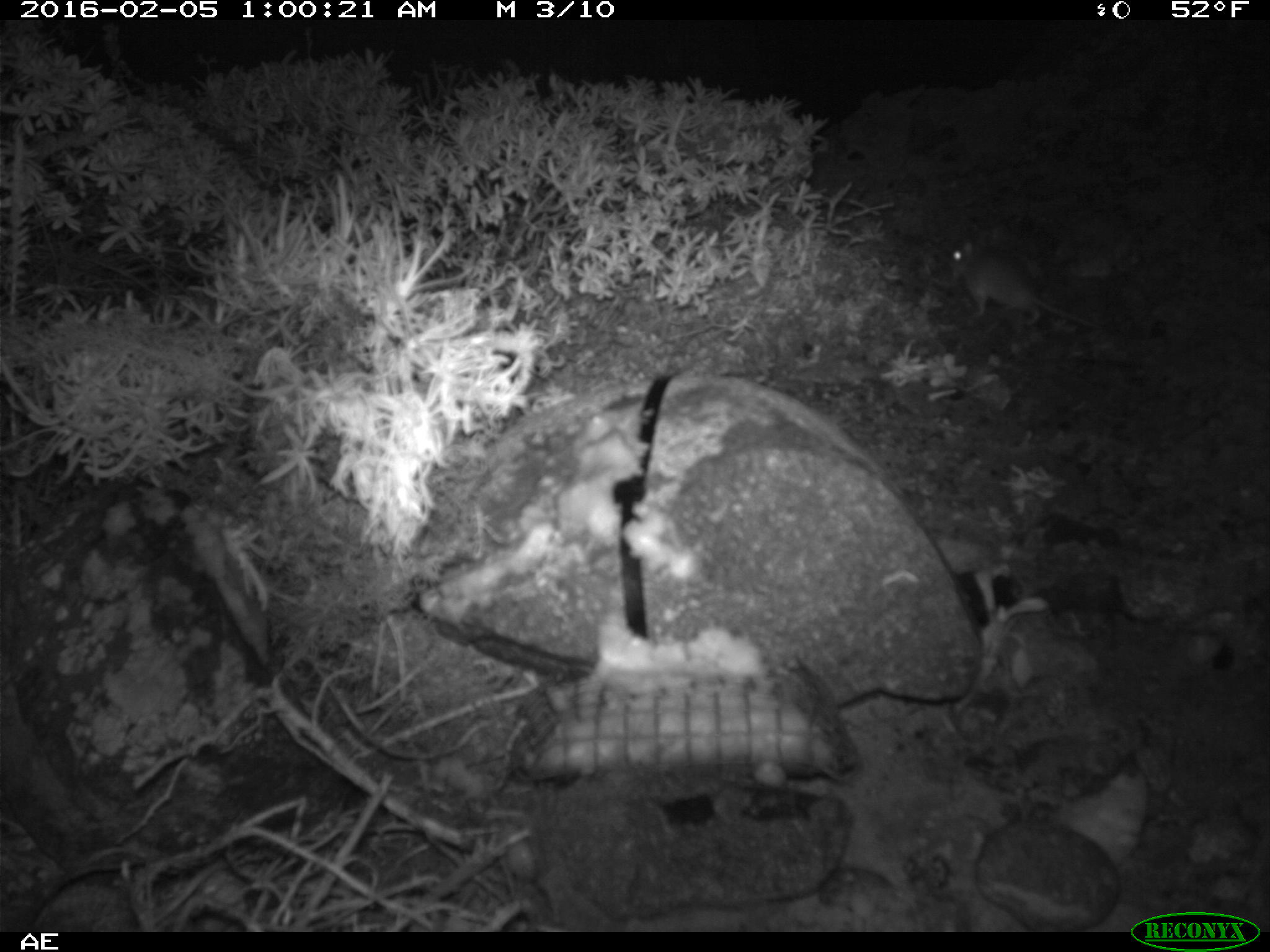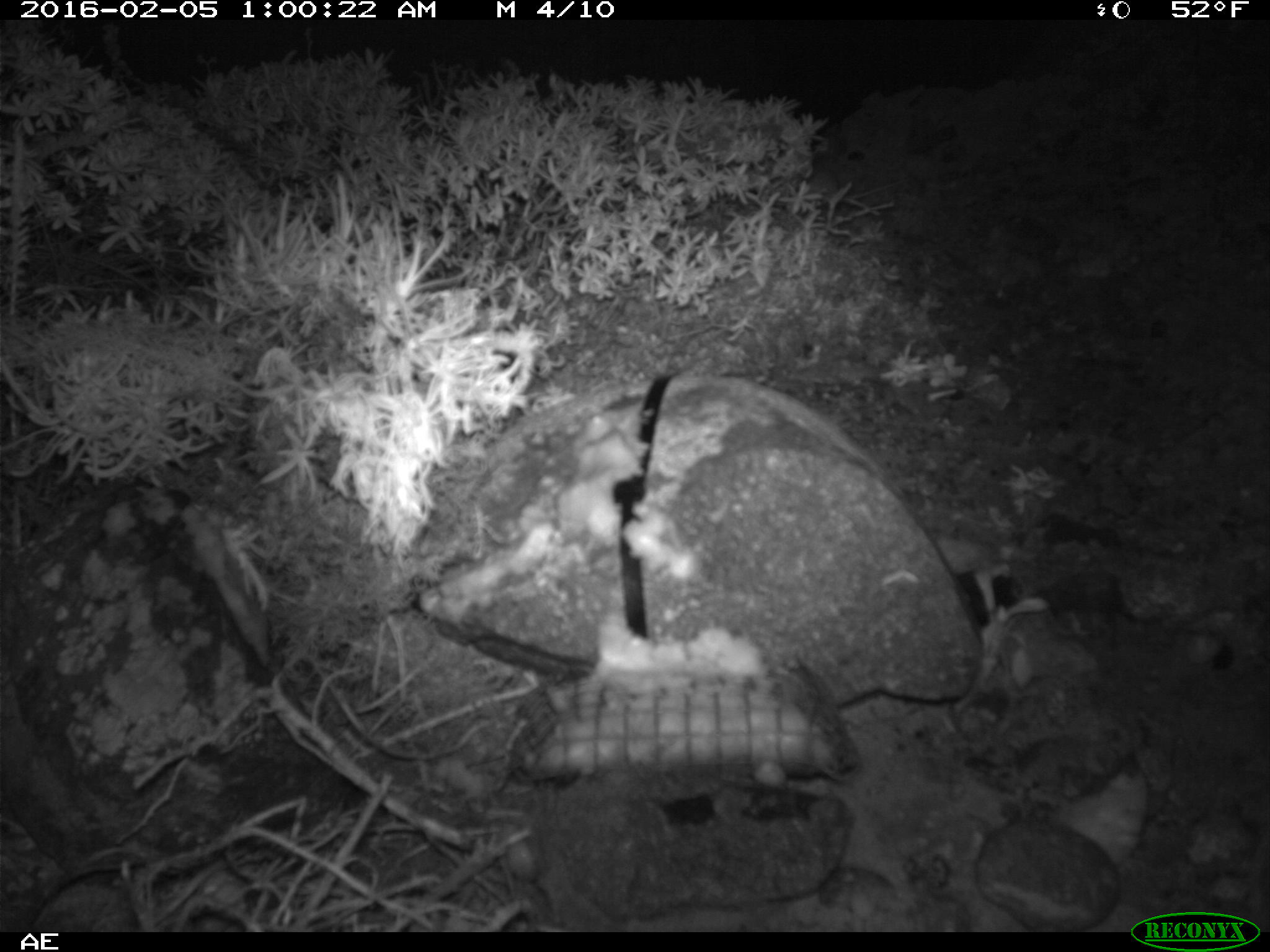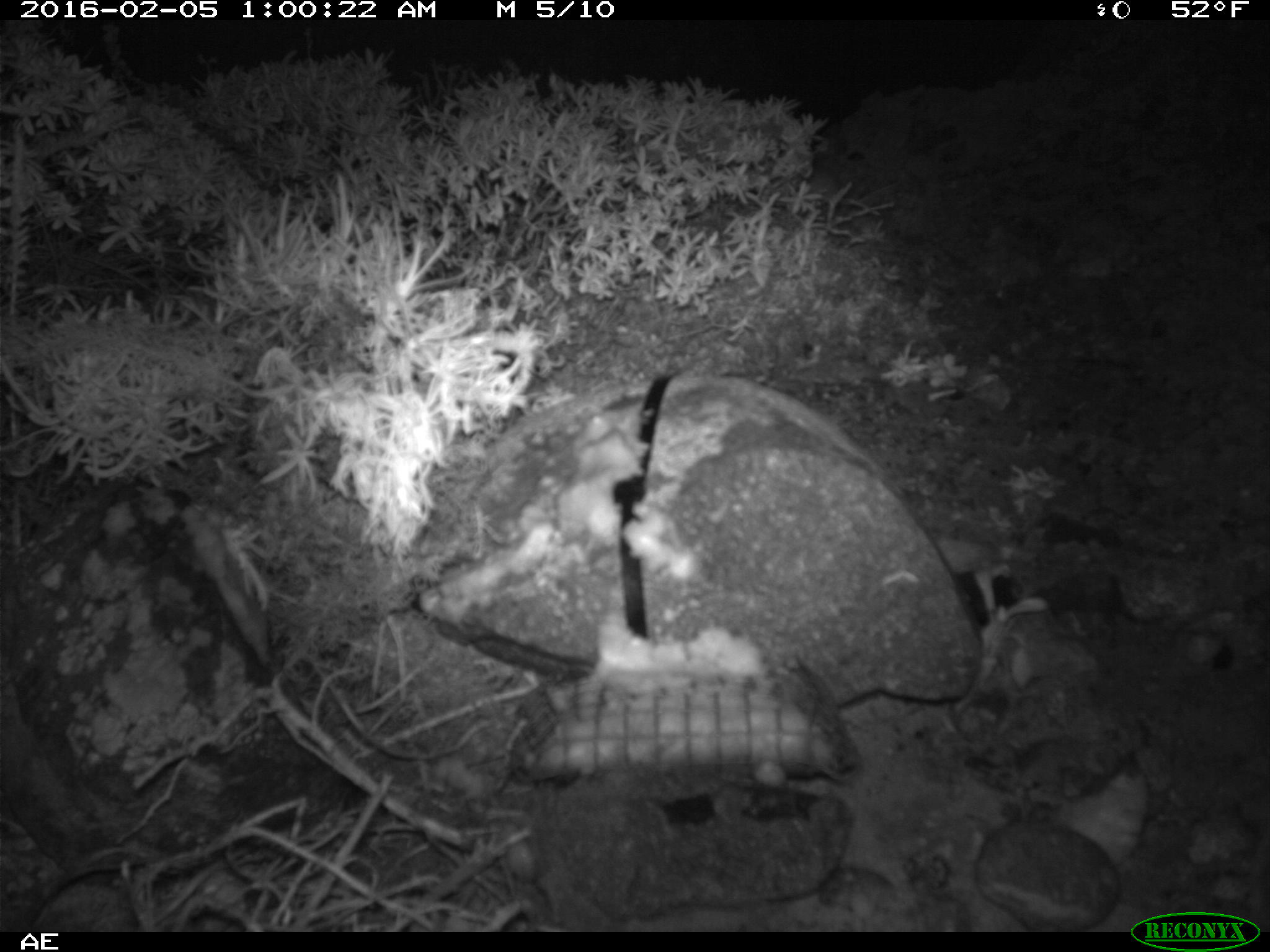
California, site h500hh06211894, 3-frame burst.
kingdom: Animalia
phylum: Chordata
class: Mammalia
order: Rodentia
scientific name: Rodentia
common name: rodent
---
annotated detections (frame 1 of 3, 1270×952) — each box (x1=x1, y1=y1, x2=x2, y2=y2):
rodent: (x1=946, y1=236, x2=1095, y2=327)